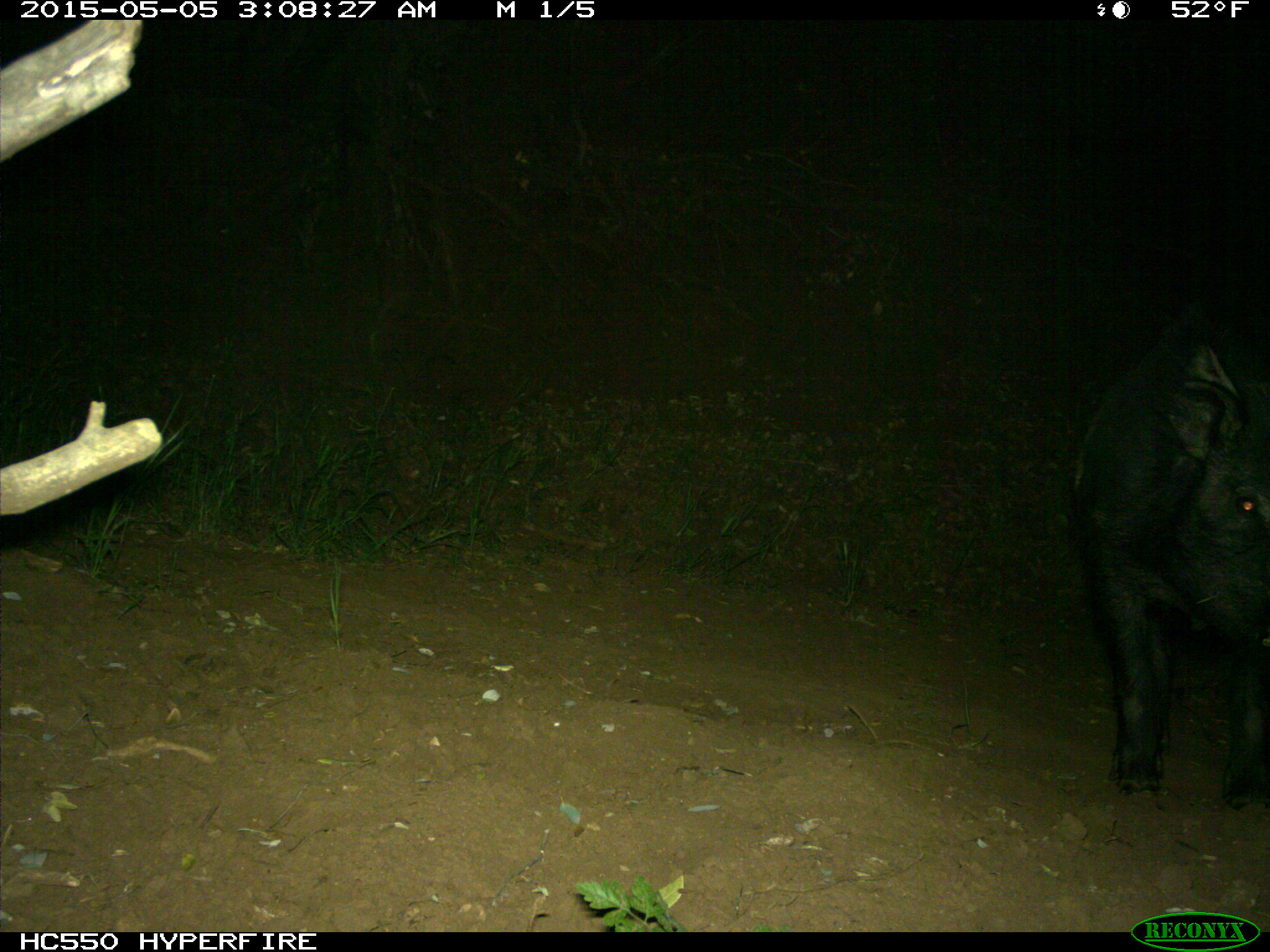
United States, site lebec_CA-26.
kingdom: Animalia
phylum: Chordata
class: Mammalia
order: Artiodactyla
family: Suidae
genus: Sus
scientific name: Sus scrofa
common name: wild boar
Sus scrofa (wild boar).